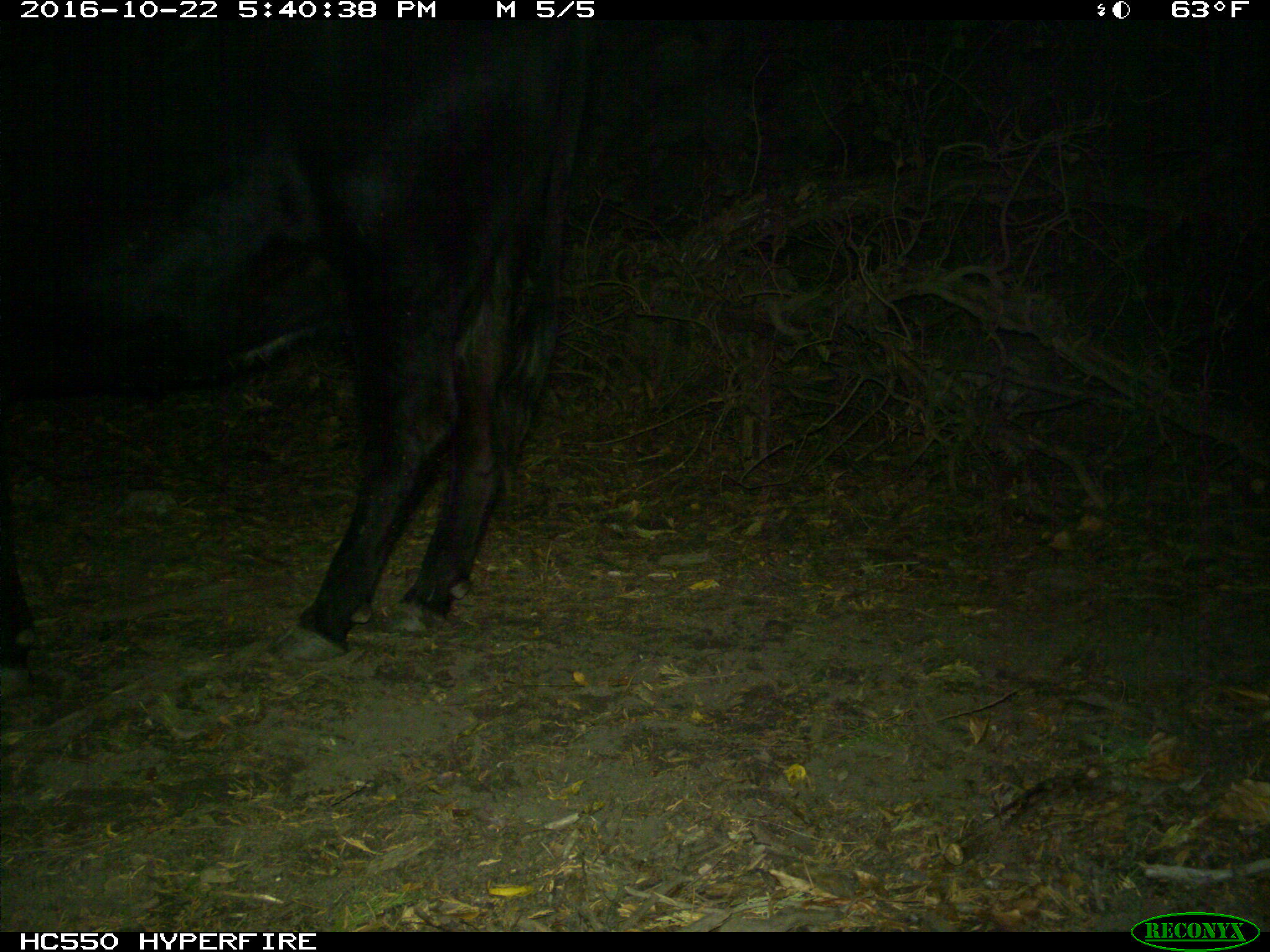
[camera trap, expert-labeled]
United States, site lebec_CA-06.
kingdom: Animalia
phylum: Chordata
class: Mammalia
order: Artiodactyla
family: Bovidae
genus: Bos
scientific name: Bos taurus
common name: domestic cow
Bos taurus (domestic cow).